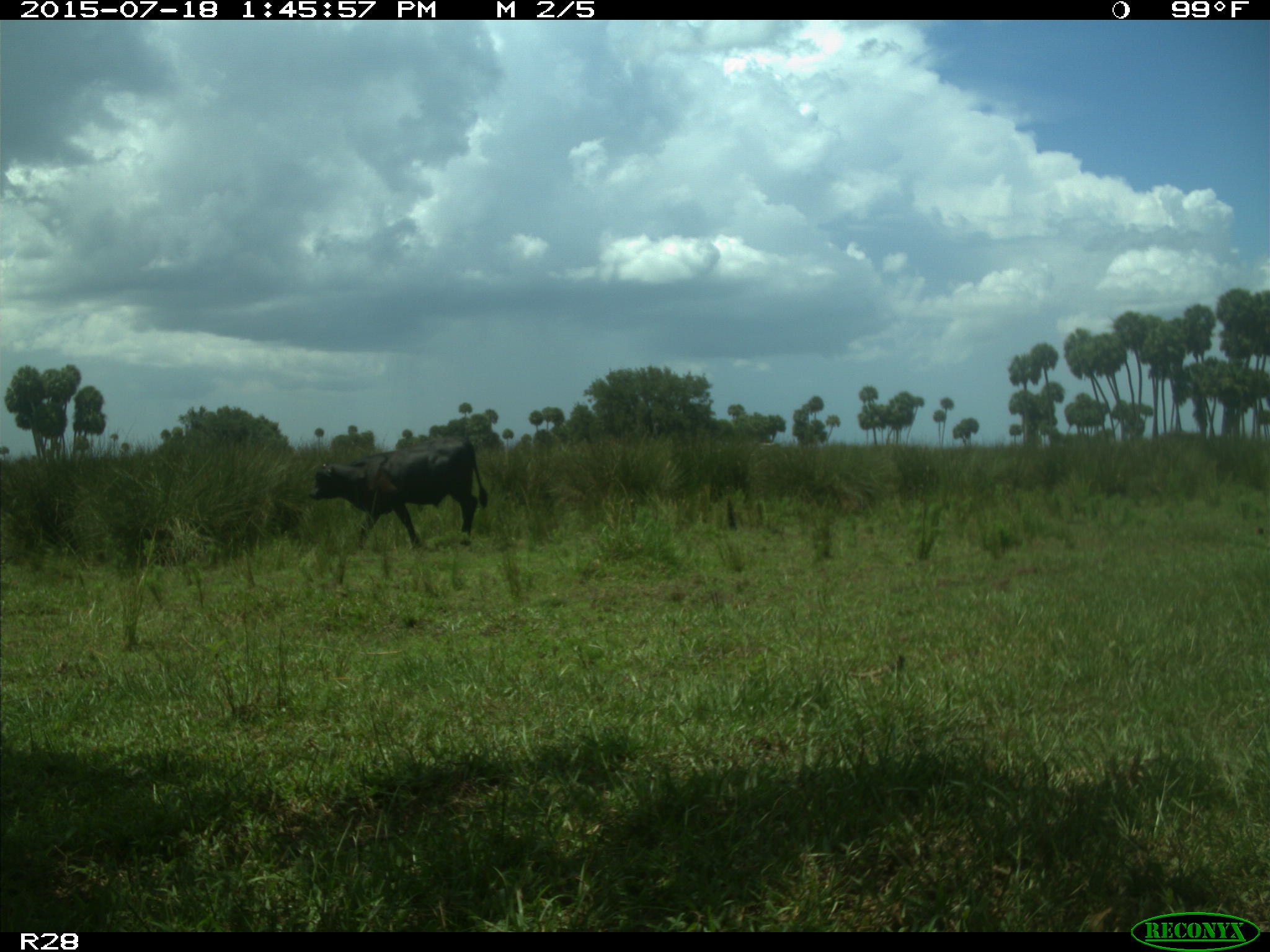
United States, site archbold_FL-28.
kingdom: Animalia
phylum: Chordata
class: Mammalia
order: Artiodactyla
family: Bovidae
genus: Bos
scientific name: Bos taurus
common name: domestic cow